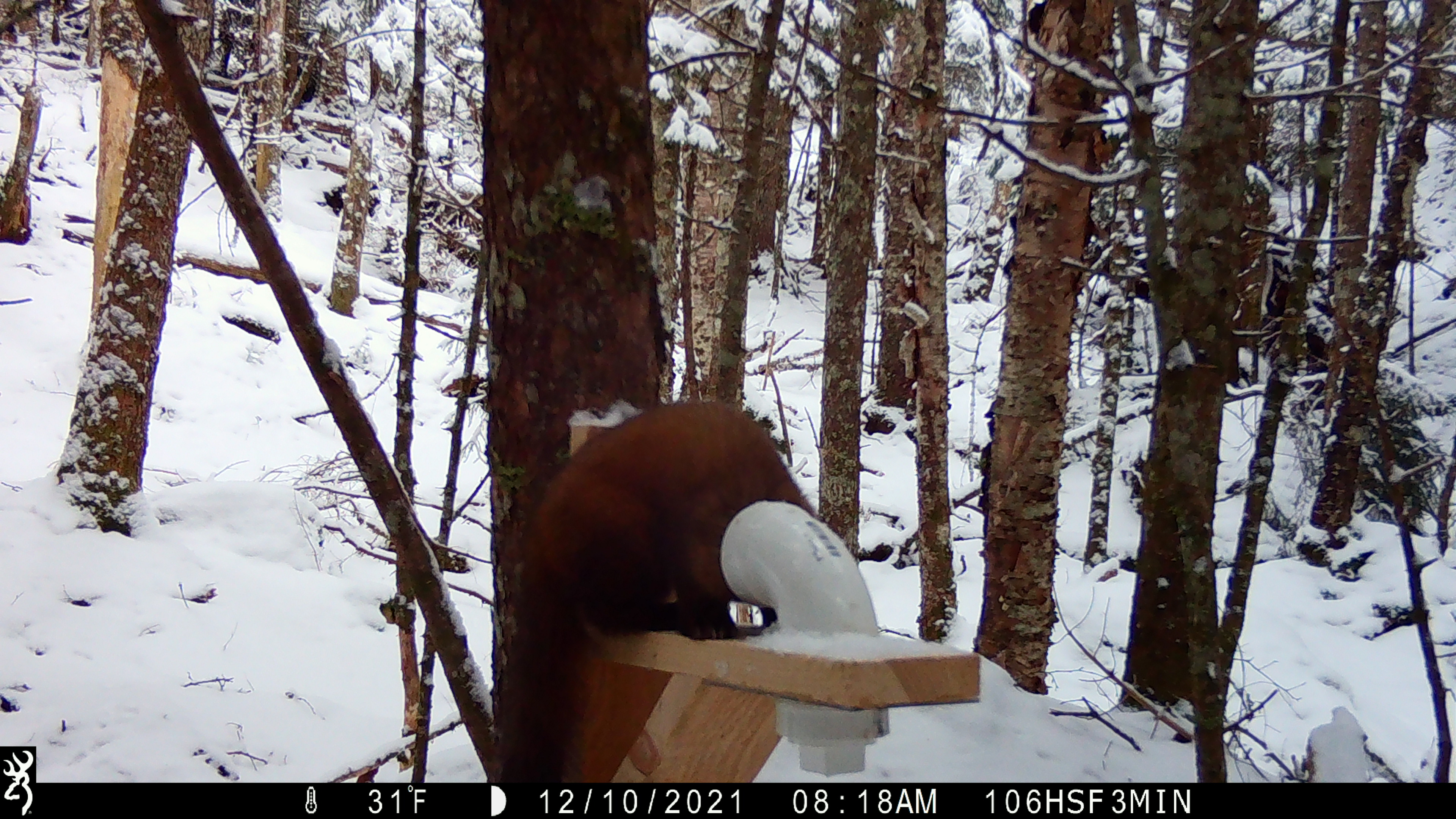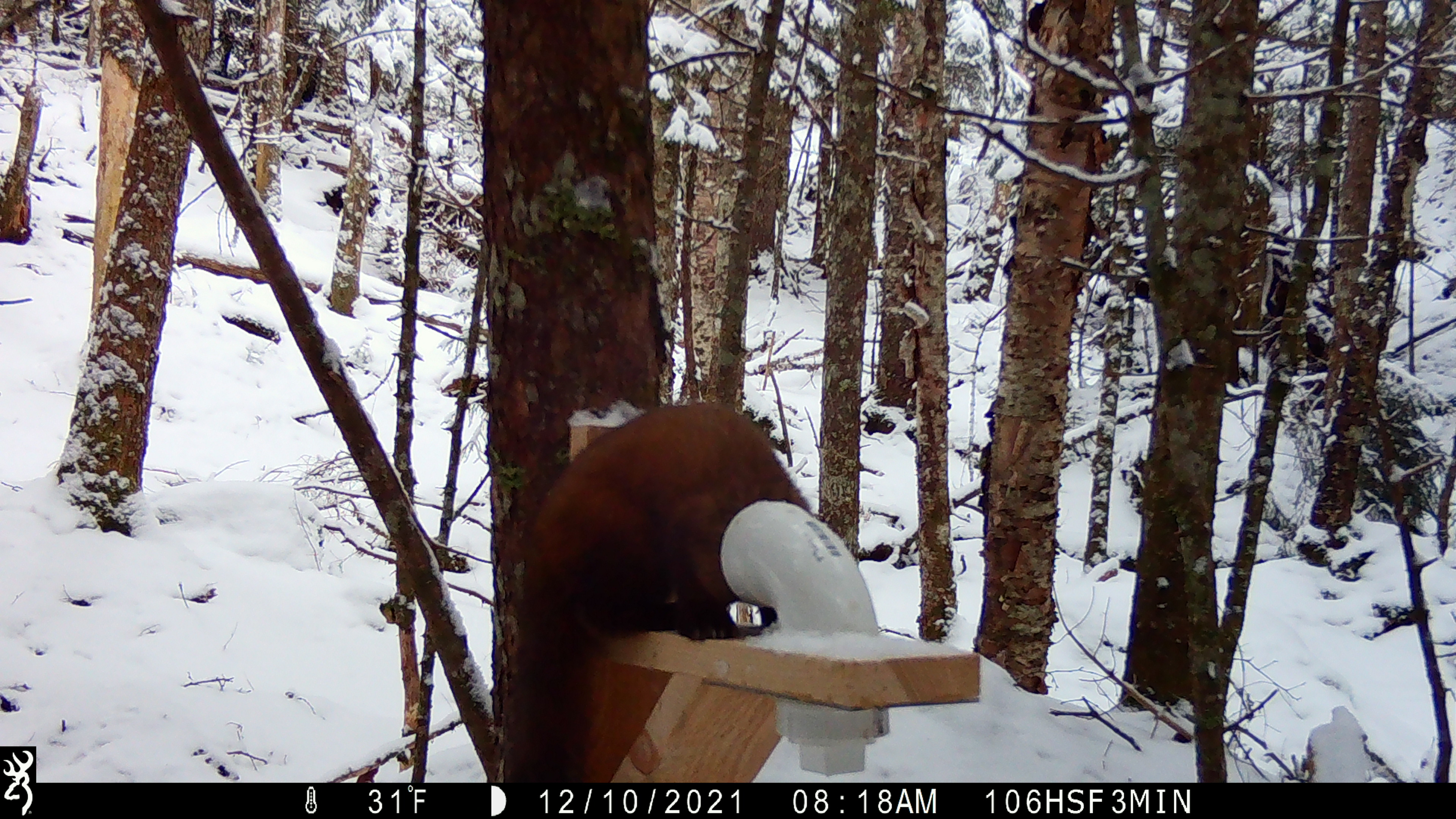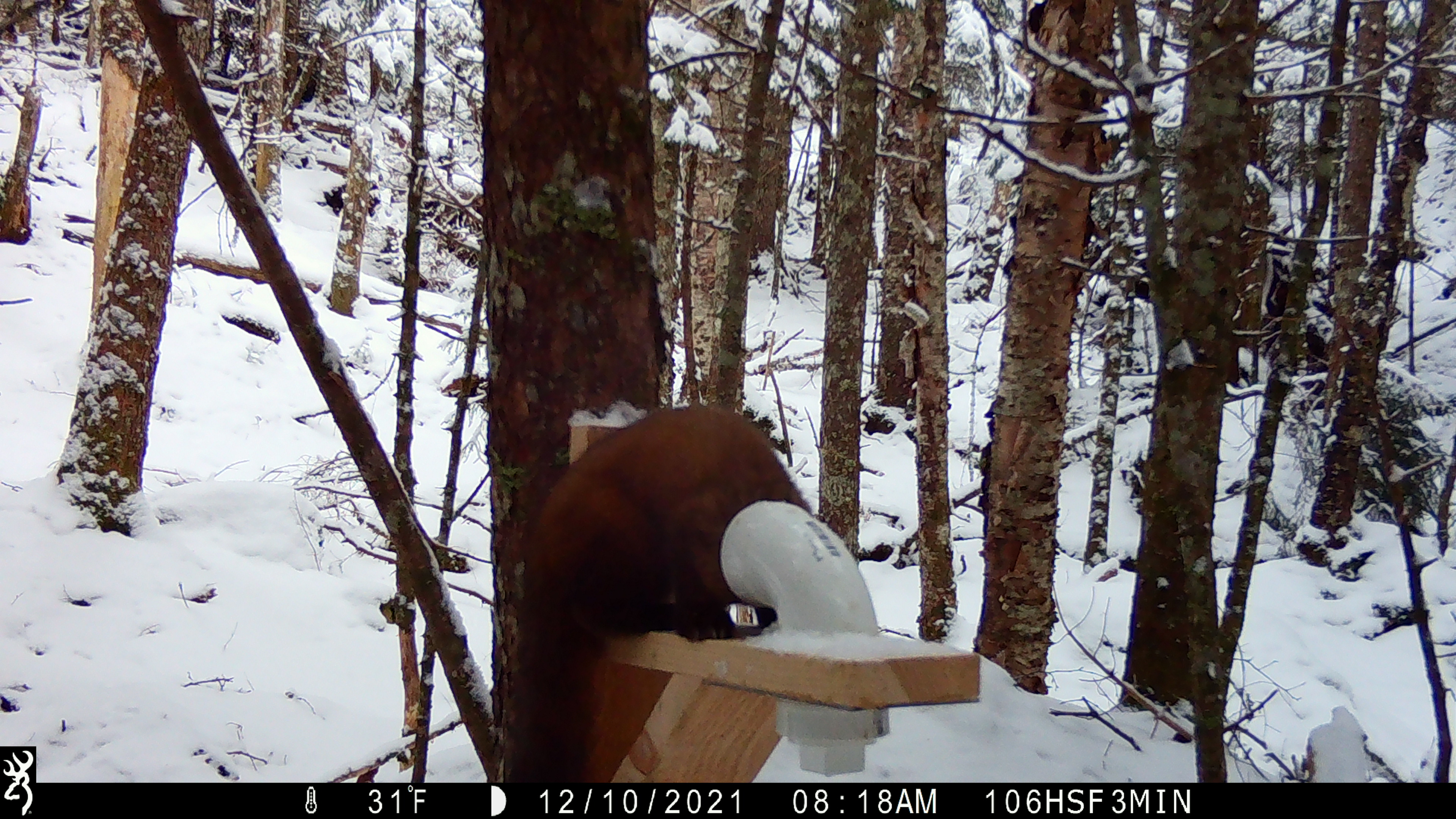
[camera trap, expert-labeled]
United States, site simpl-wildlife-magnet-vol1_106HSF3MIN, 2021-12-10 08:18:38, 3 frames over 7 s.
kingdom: Animalia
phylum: Chordata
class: Mammalia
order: Carnivora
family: Mustelidae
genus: Martes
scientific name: Martes americana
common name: american marten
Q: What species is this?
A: American marten (Martes americana).